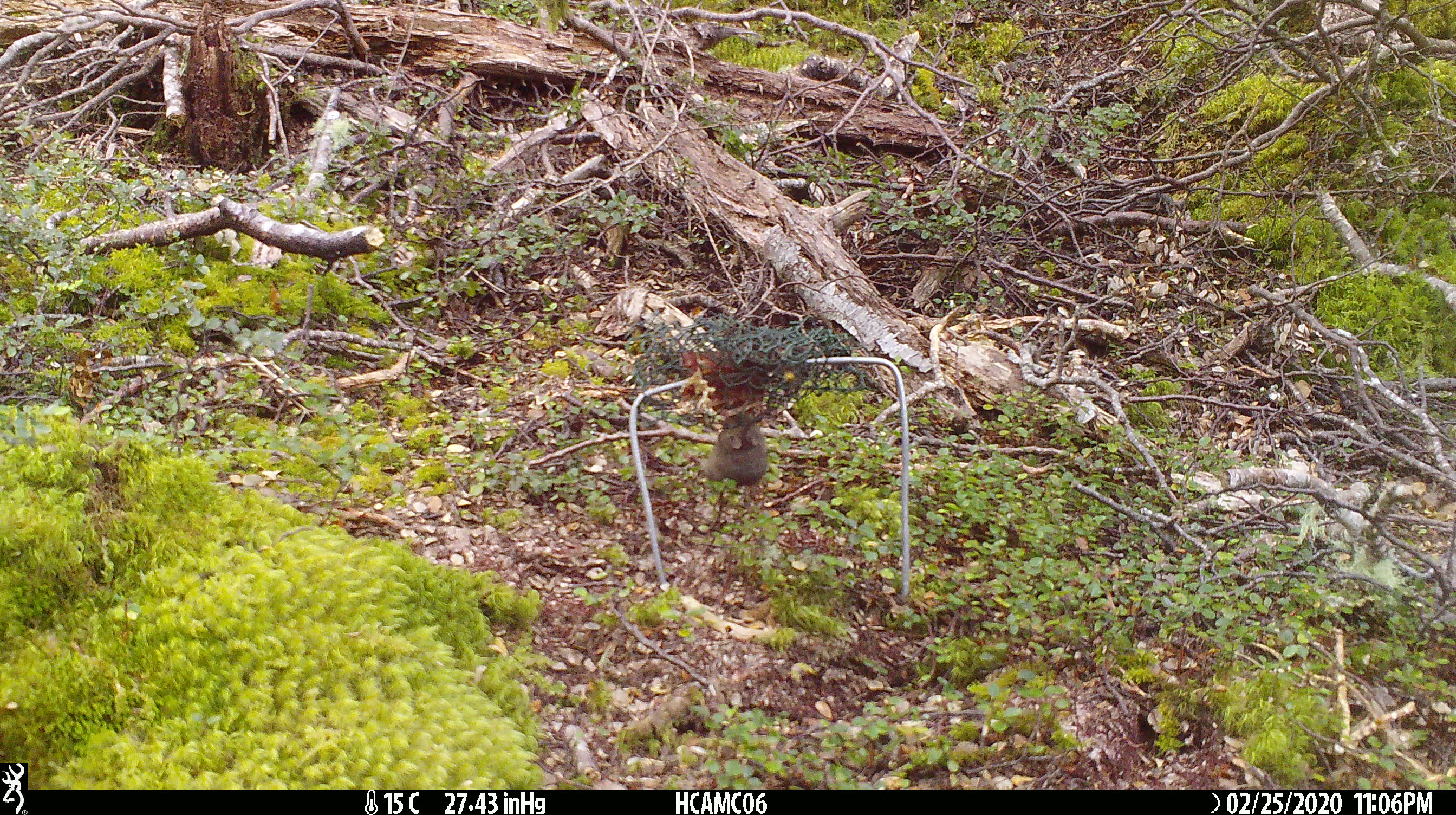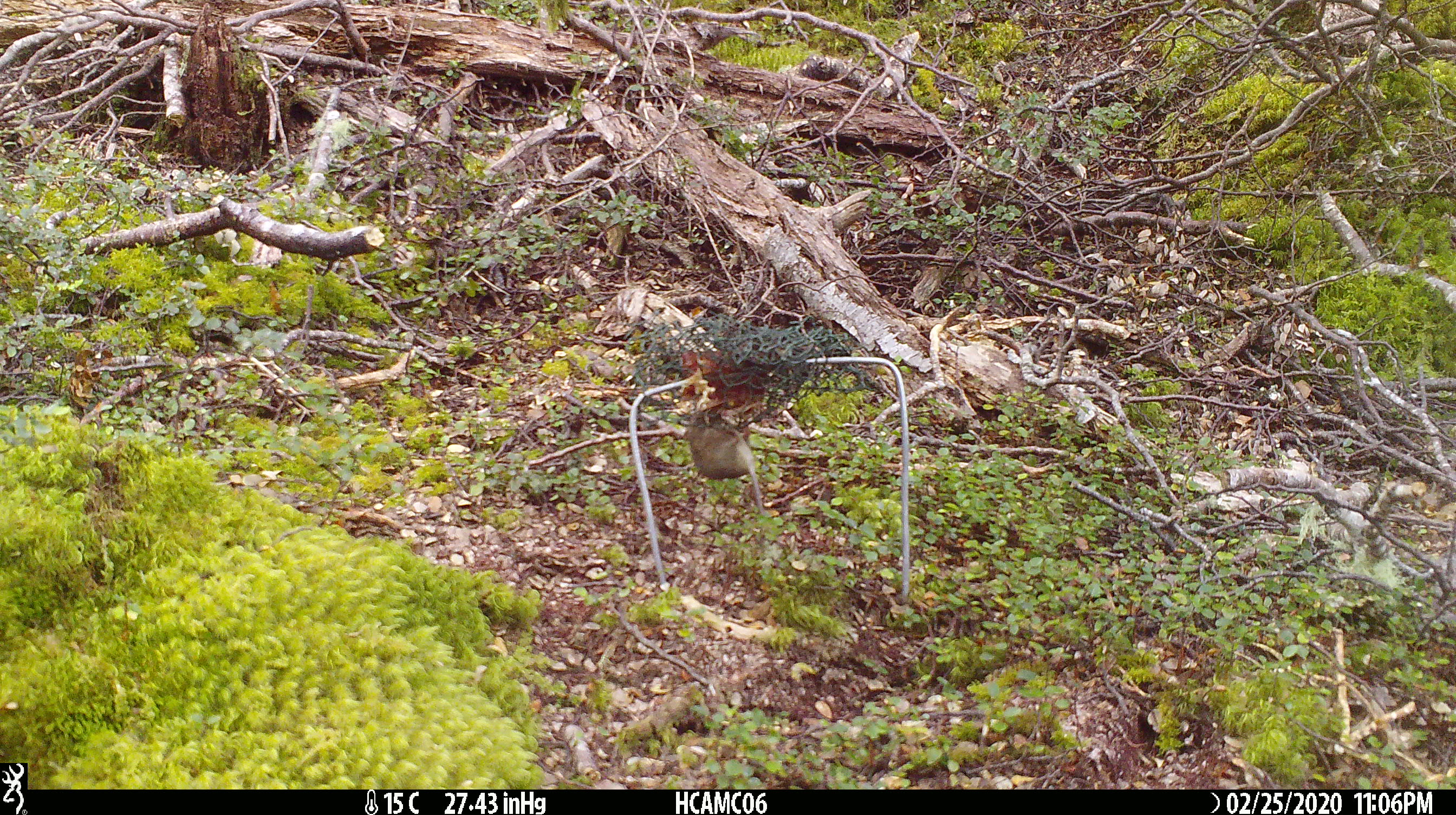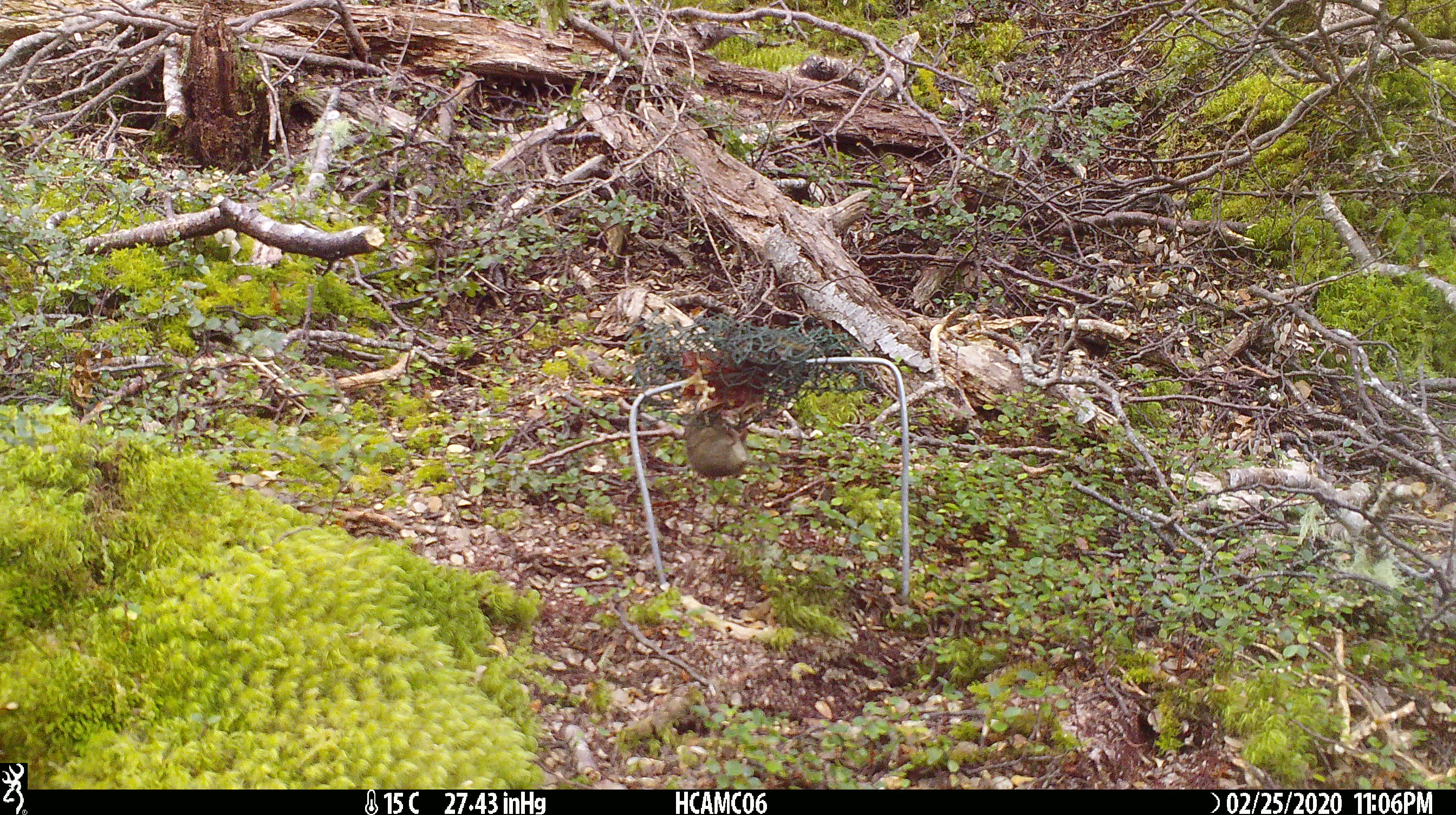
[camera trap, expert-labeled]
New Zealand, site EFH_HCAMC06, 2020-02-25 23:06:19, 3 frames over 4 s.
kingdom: Animalia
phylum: Chordata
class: Mammalia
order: Rodentia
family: Muridae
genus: Mus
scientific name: Mus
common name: mouse